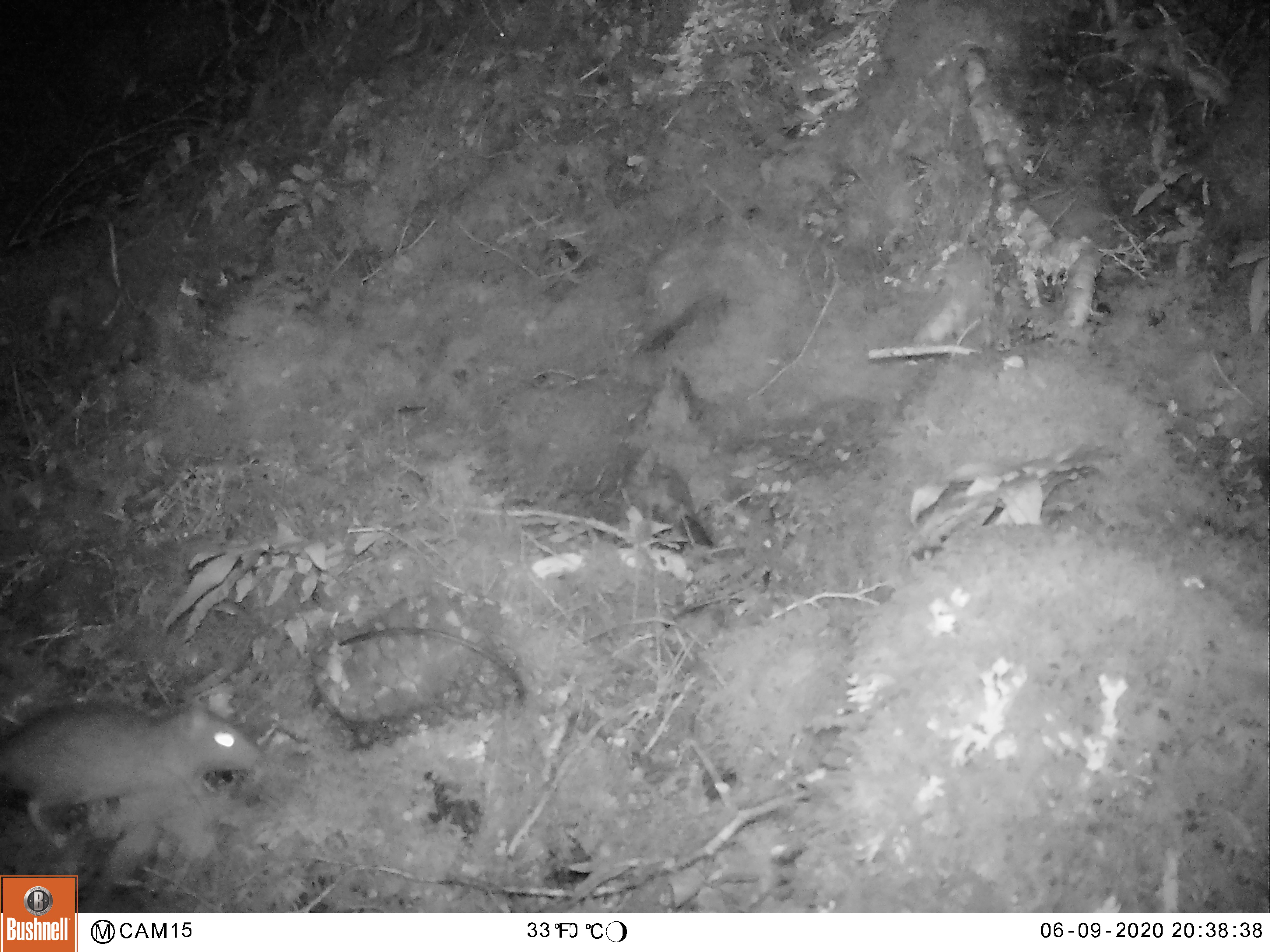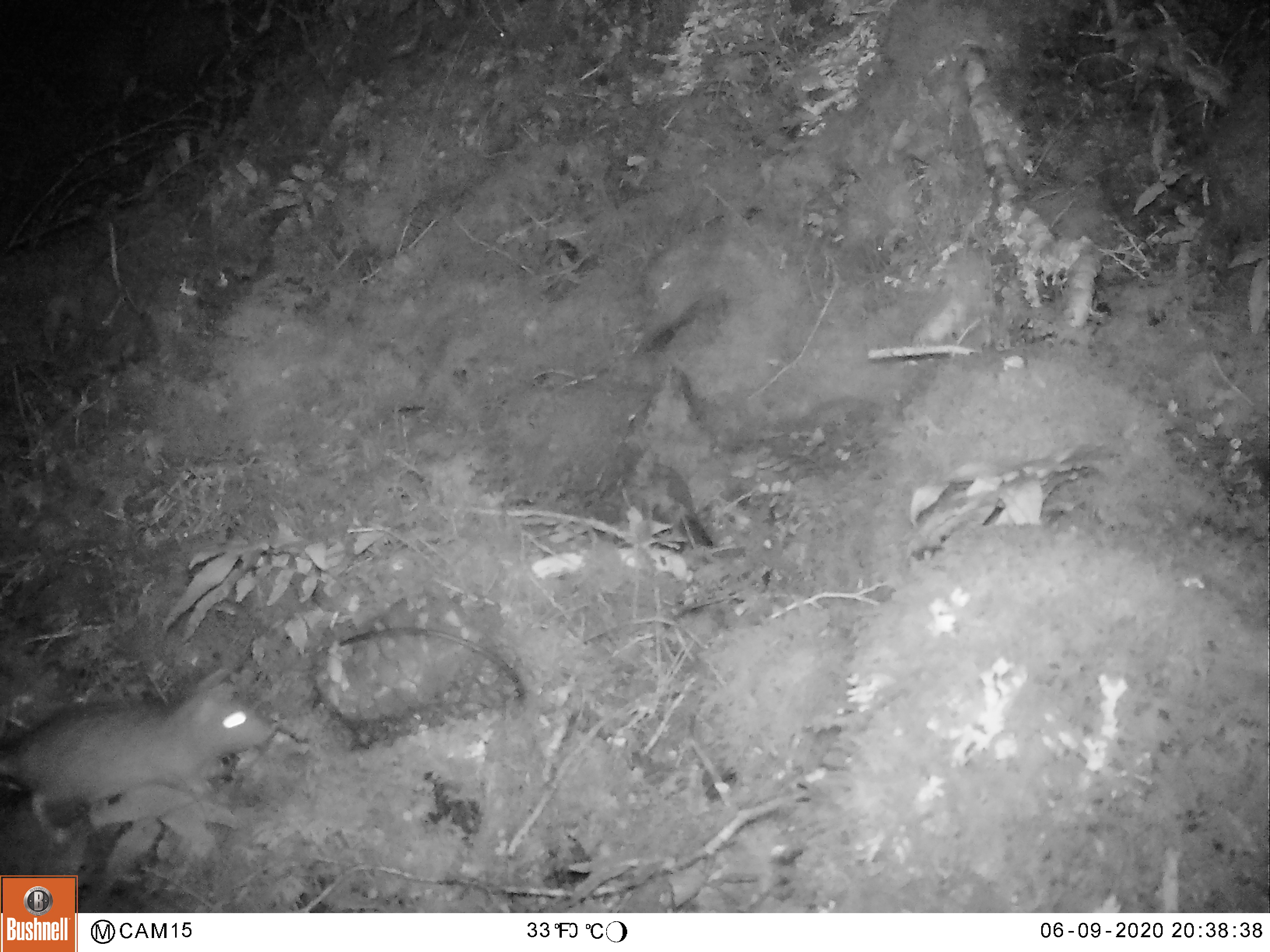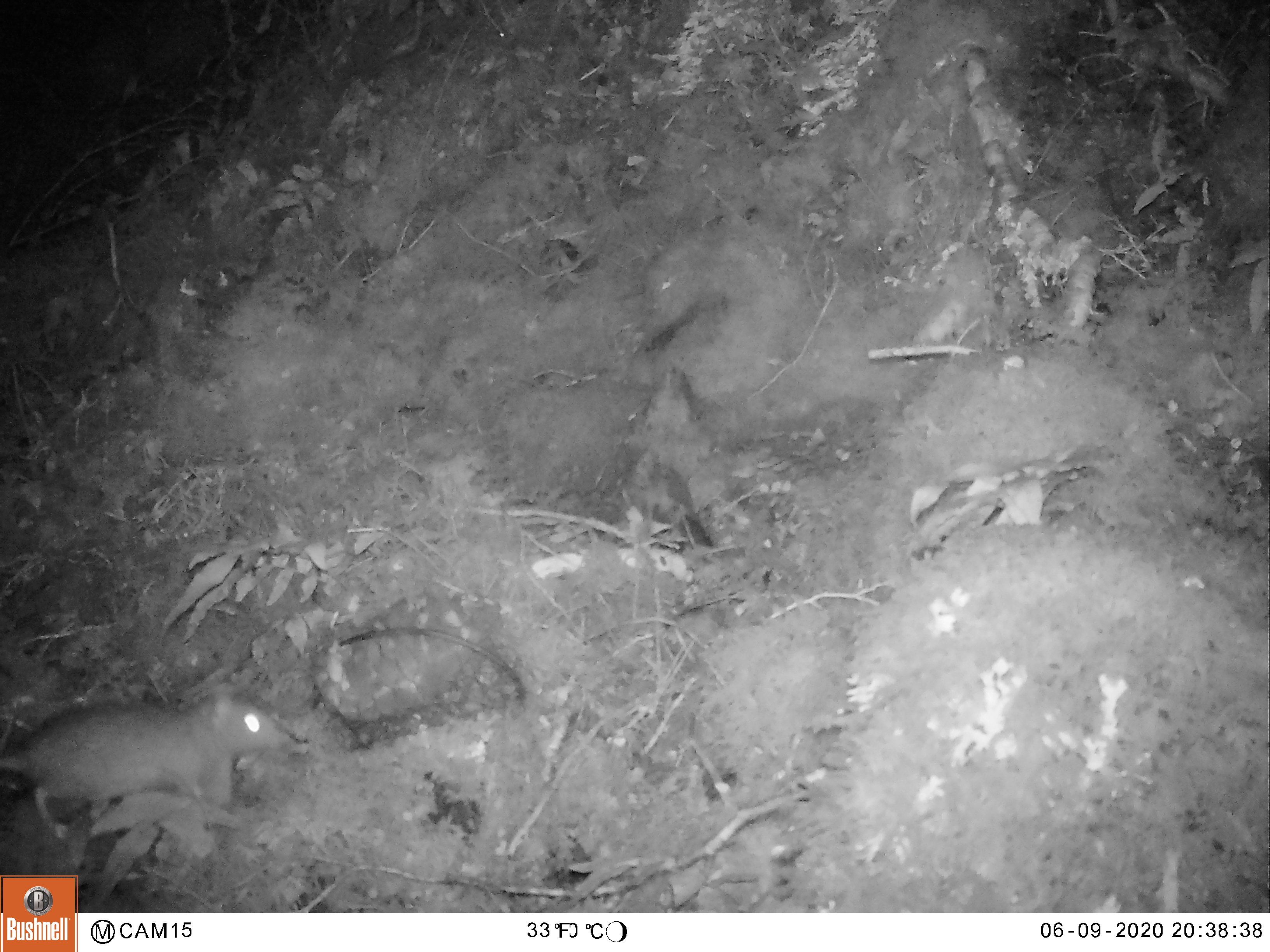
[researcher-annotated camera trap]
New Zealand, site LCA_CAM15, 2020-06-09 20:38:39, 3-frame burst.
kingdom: Animalia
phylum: Chordata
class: Mammalia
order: Rodentia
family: Muridae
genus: Rattus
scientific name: Rattus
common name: rat